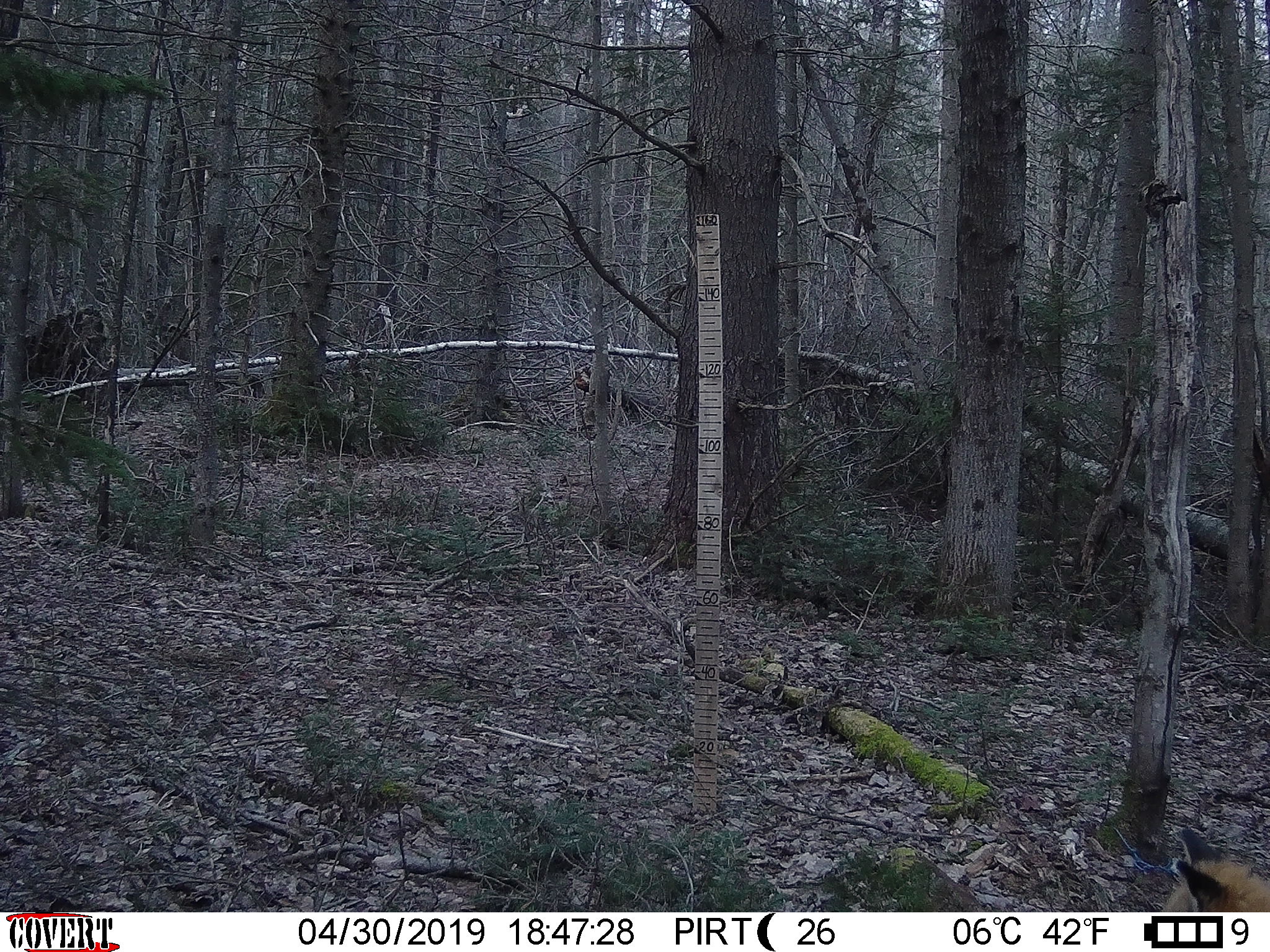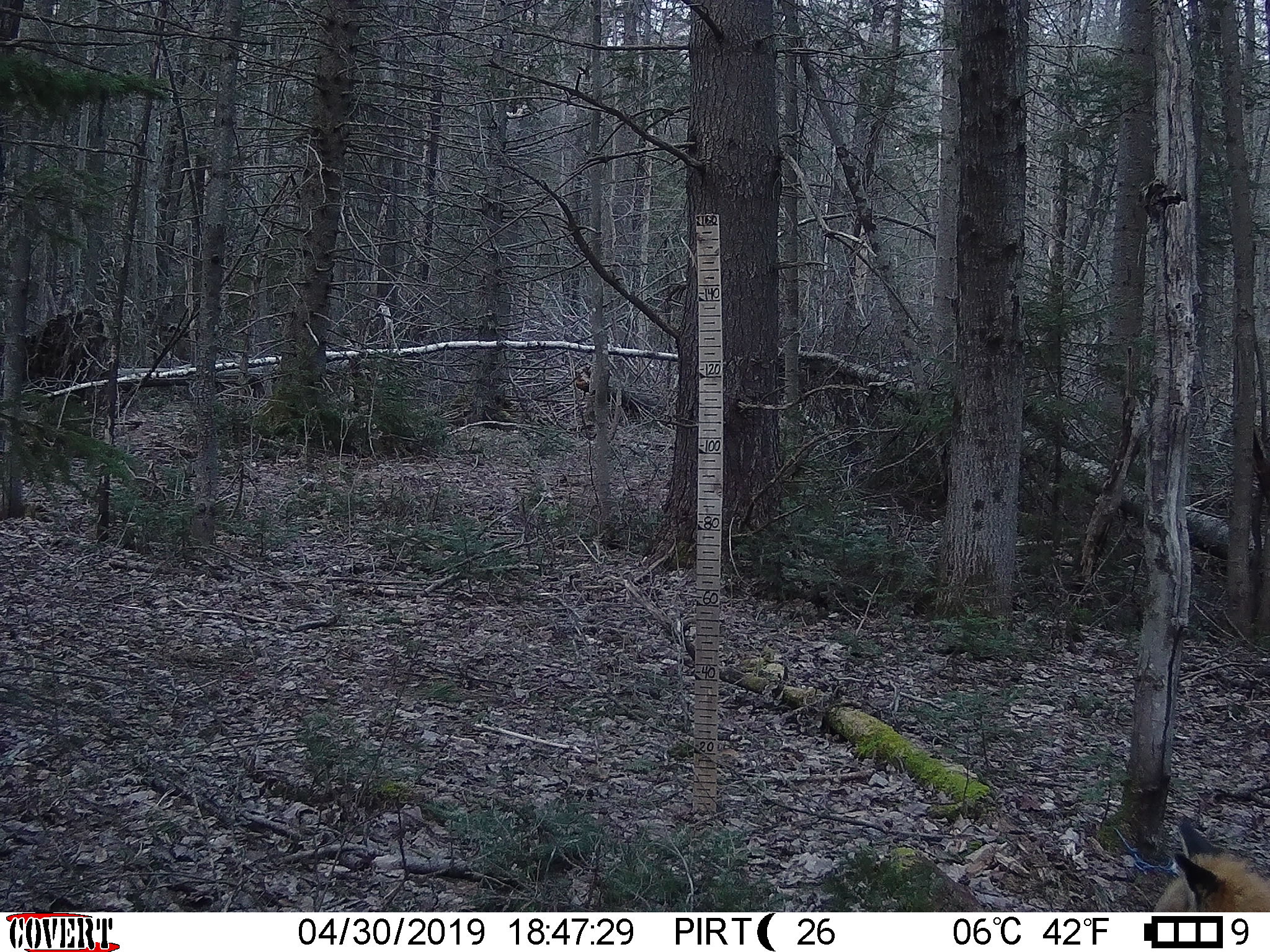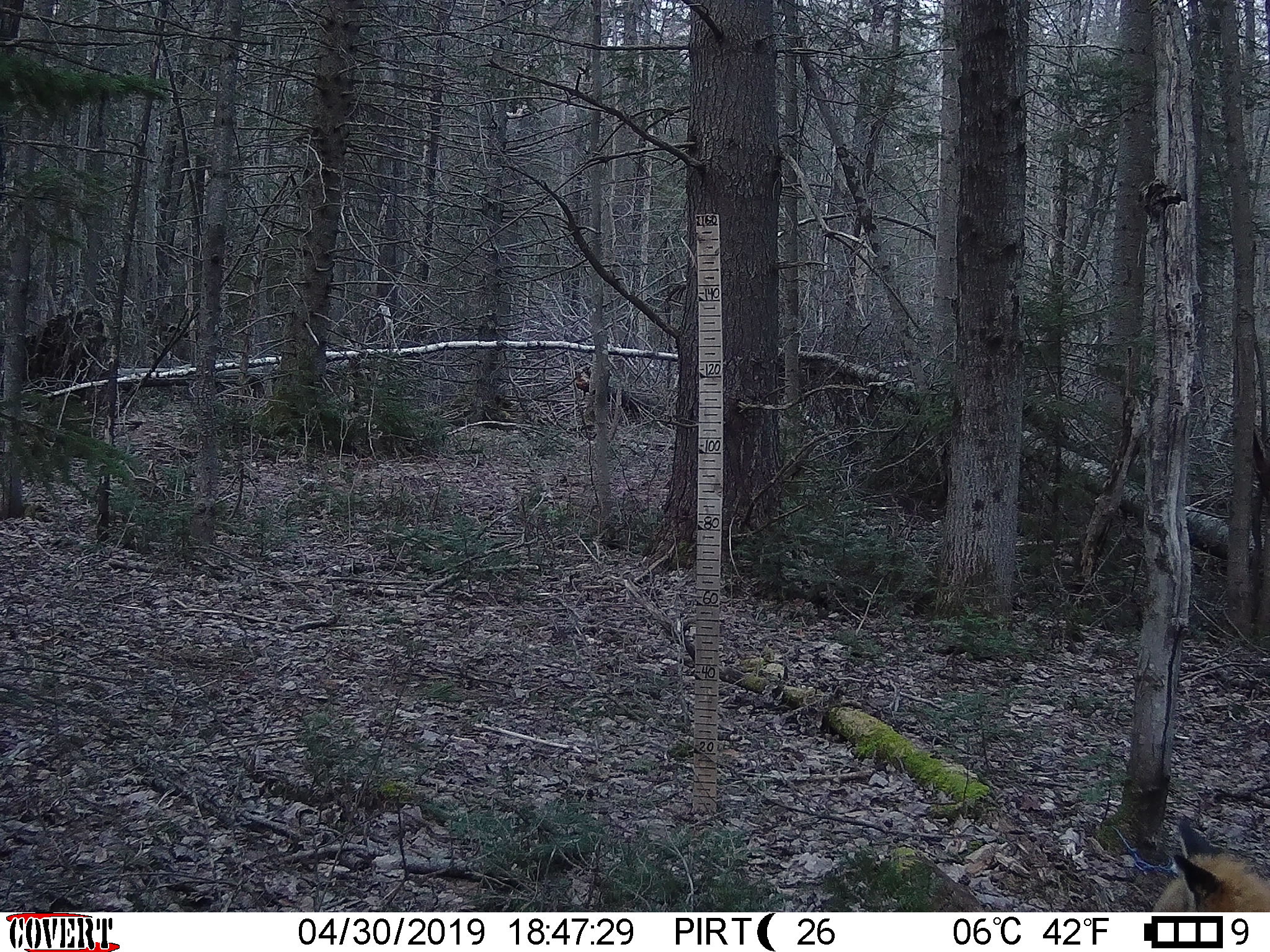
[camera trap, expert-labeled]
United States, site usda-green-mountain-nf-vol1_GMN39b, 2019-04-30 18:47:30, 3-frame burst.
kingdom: Animalia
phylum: Chordata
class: Mammalia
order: Carnivora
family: Canidae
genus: Vulpes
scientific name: Vulpes vulpes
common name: red fox